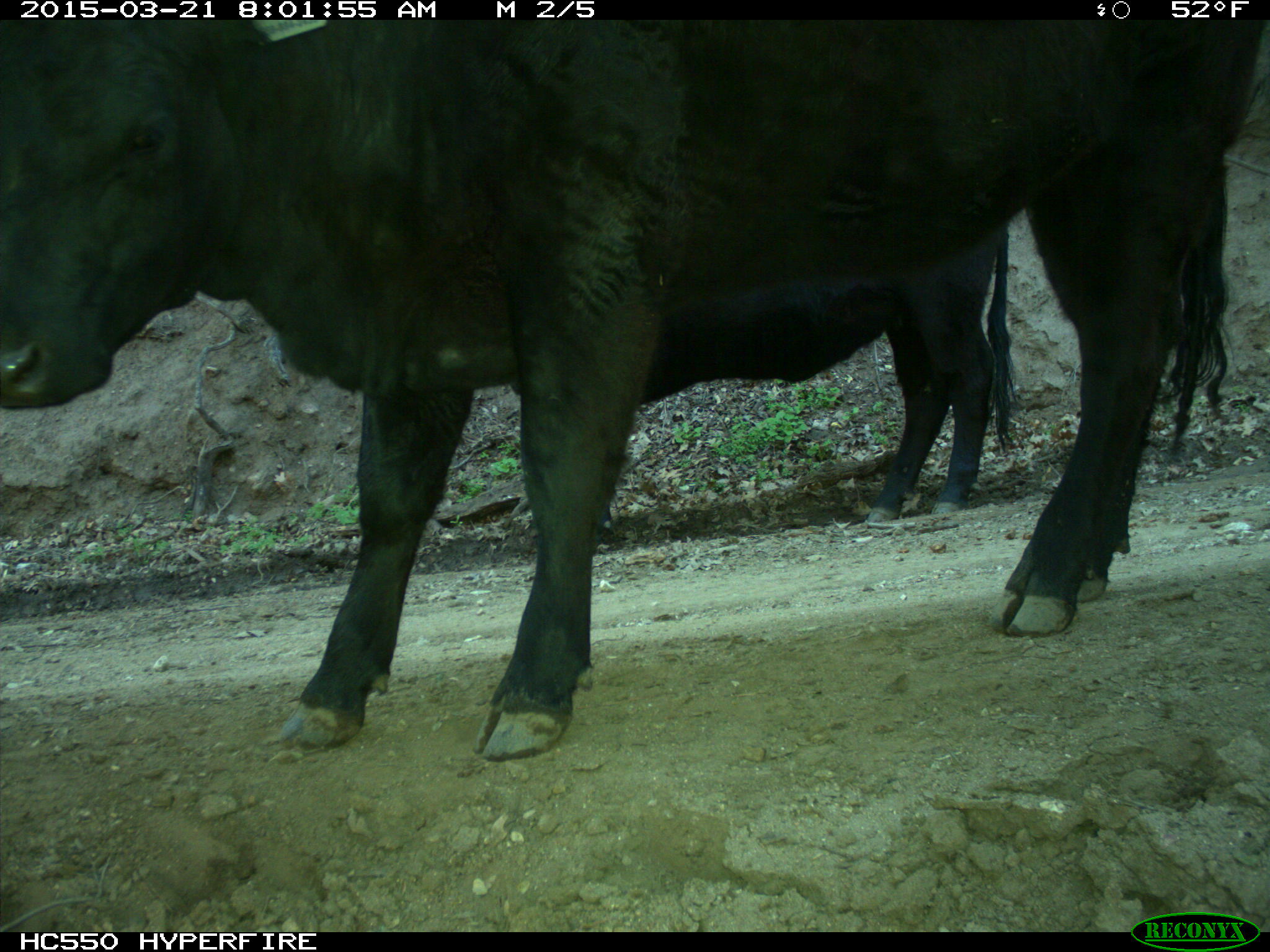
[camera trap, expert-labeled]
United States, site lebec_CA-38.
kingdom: Animalia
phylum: Chordata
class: Mammalia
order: Artiodactyla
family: Bovidae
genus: Bos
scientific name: Bos taurus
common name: domestic cow